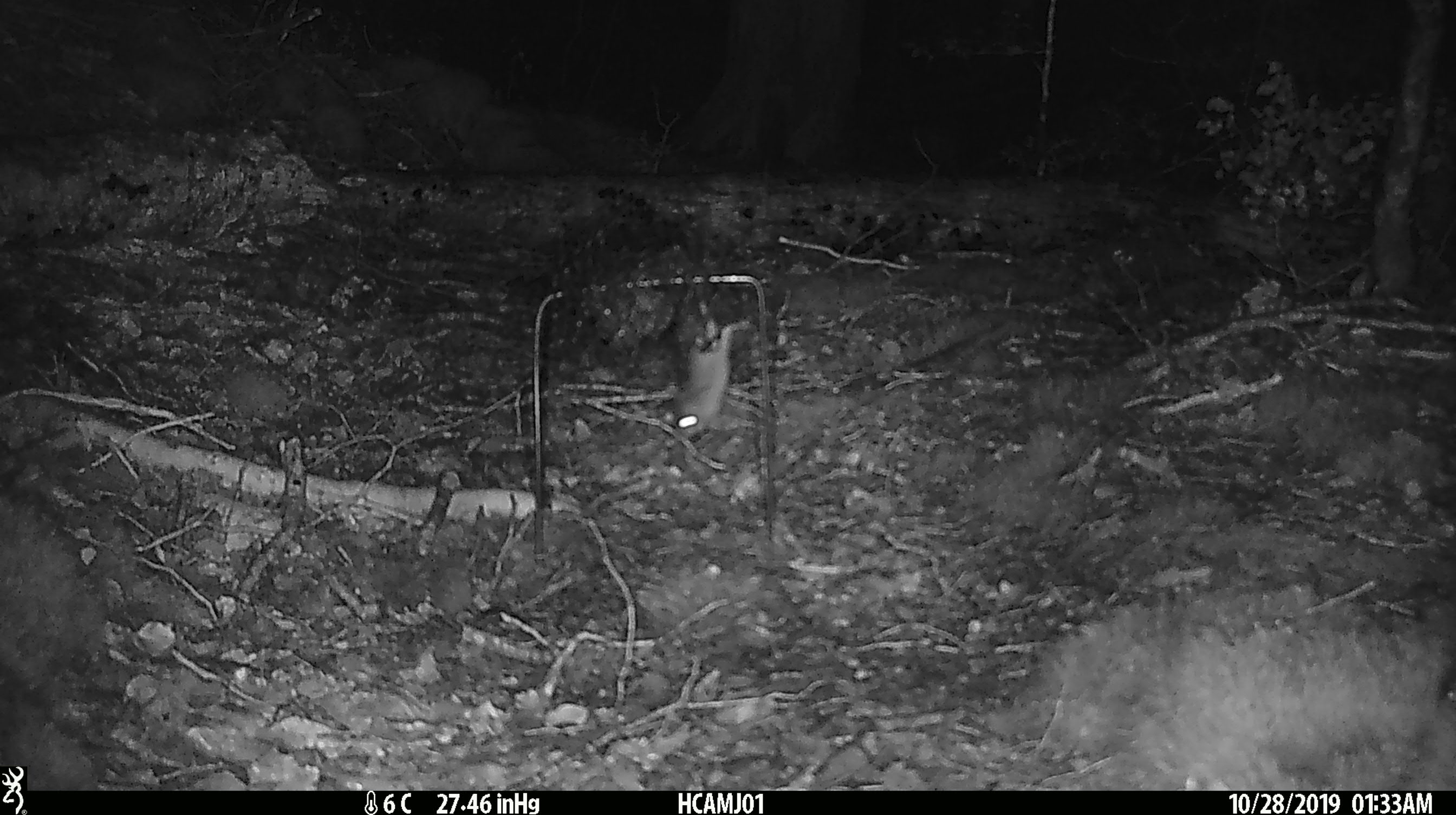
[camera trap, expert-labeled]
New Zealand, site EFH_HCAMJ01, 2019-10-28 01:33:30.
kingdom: Animalia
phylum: Chordata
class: Mammalia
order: Rodentia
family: Muridae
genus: Mus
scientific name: Mus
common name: mouse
Mouse (Mus).